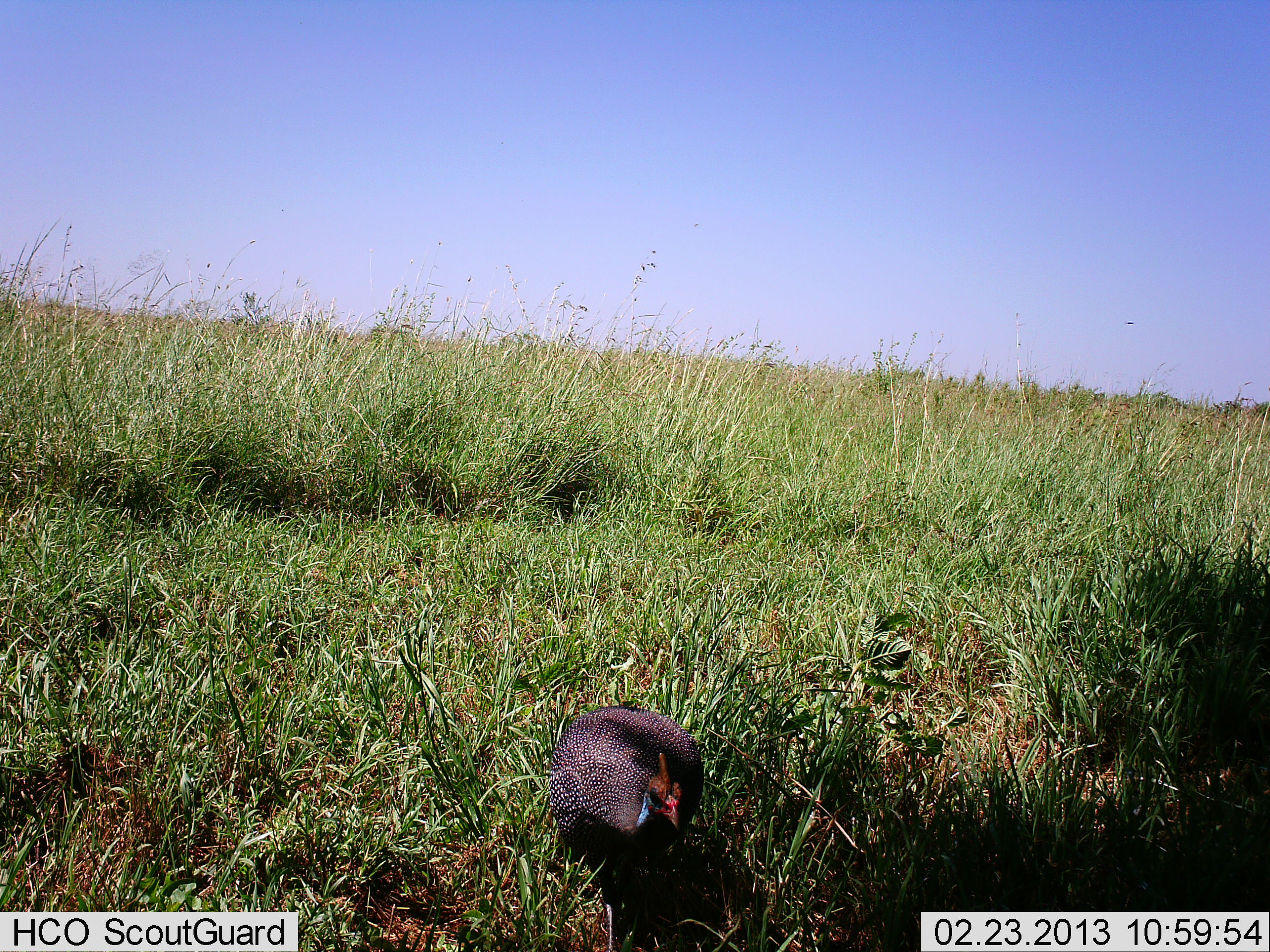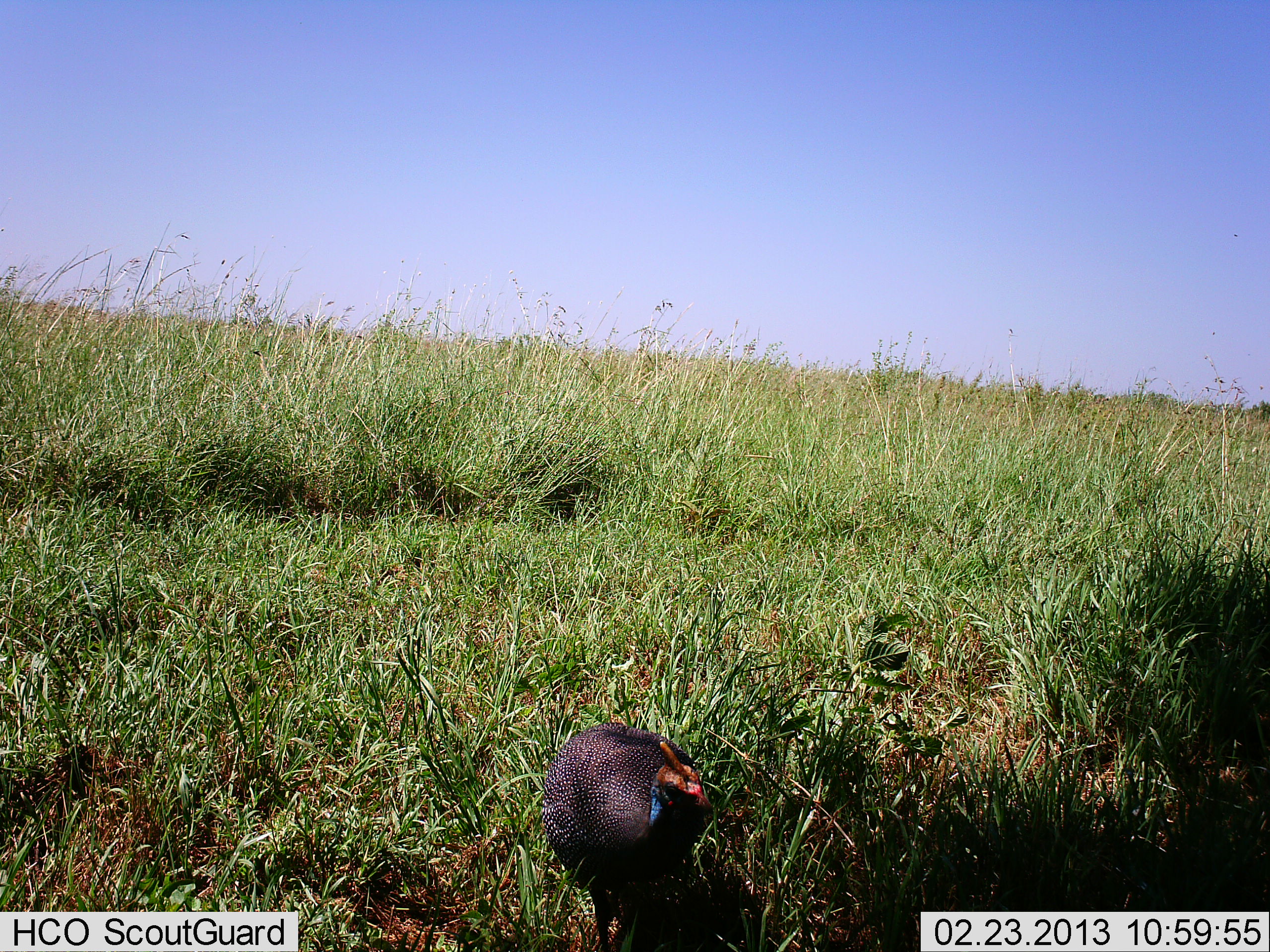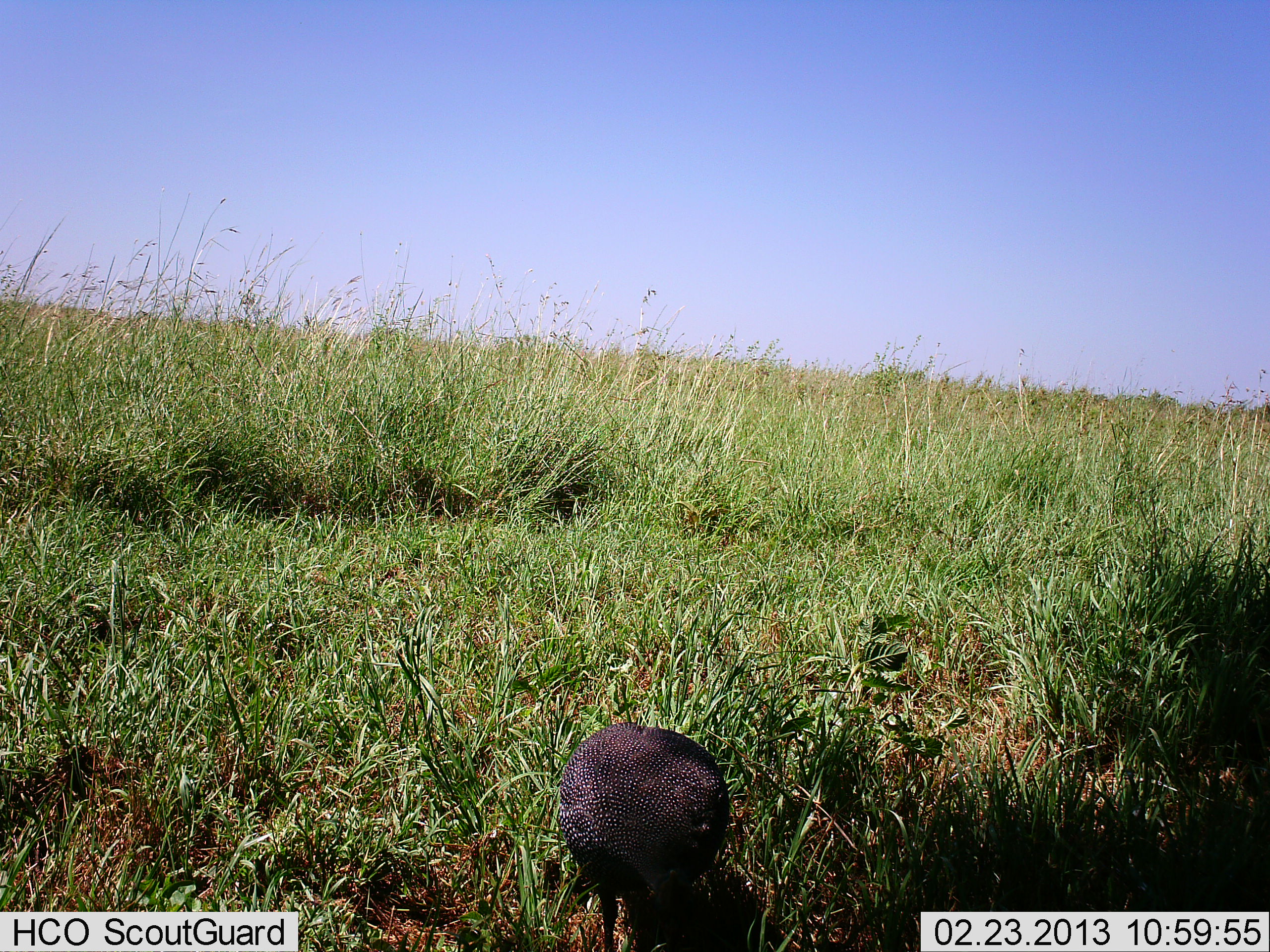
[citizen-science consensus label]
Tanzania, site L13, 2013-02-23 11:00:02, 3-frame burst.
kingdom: Animalia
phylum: Chordata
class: Aves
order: Galliformes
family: Numididae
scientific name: Numididae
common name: guinea fowl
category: guineafowl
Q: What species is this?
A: Guineafowl (guinea fowl) (Numididae).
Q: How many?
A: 1.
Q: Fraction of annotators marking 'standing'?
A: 68%.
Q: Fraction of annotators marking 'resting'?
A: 0%.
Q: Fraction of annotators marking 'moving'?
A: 12%.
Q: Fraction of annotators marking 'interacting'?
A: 0%.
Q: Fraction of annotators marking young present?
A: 0%.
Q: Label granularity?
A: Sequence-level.